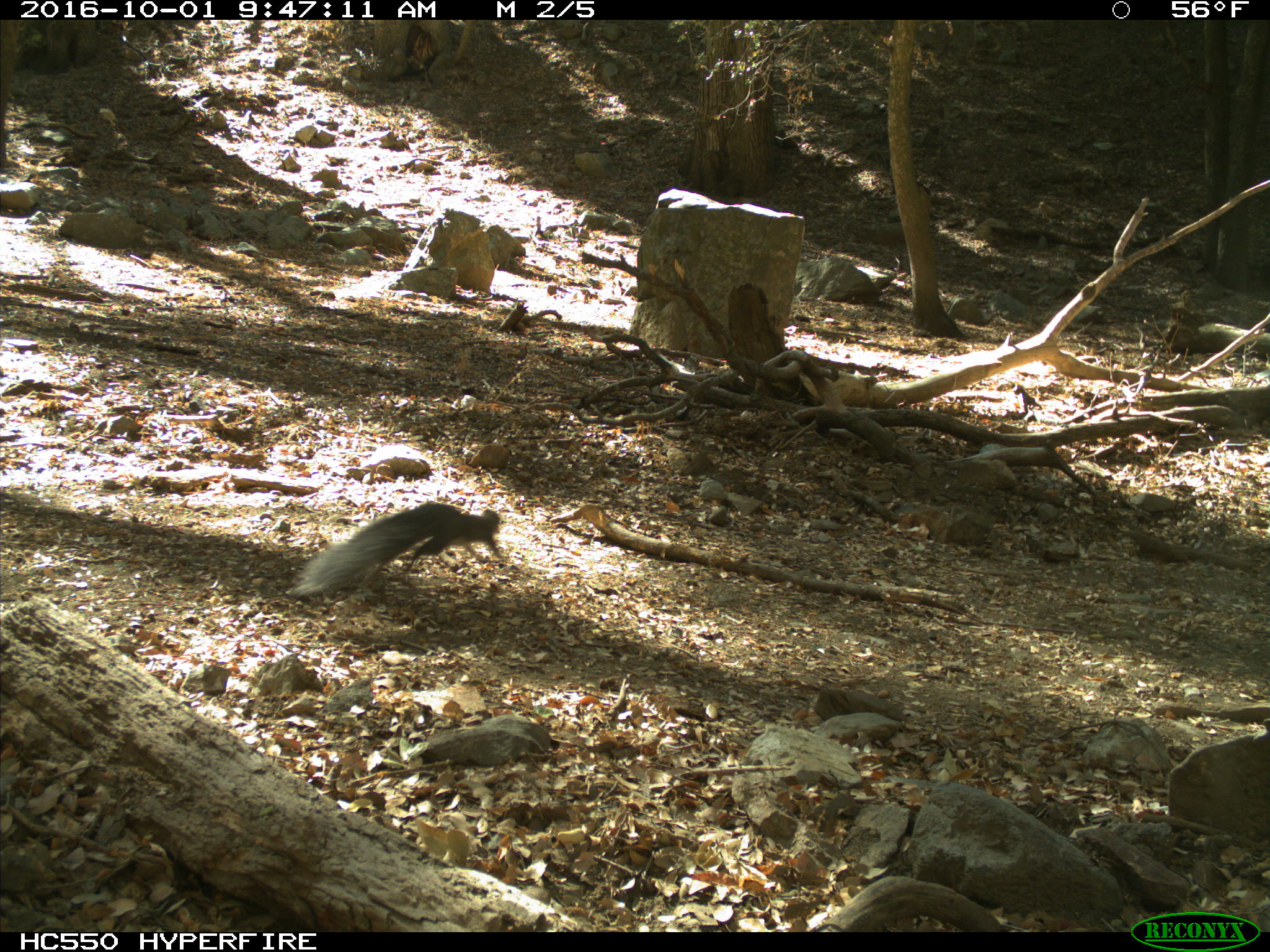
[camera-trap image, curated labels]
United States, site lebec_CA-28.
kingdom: Animalia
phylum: Chordata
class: Mammalia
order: Rodentia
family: Sciuridae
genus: Sciurus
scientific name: Sciurus carolinensis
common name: eastern gray squirrel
Sciurus carolinensis (eastern gray squirrel).